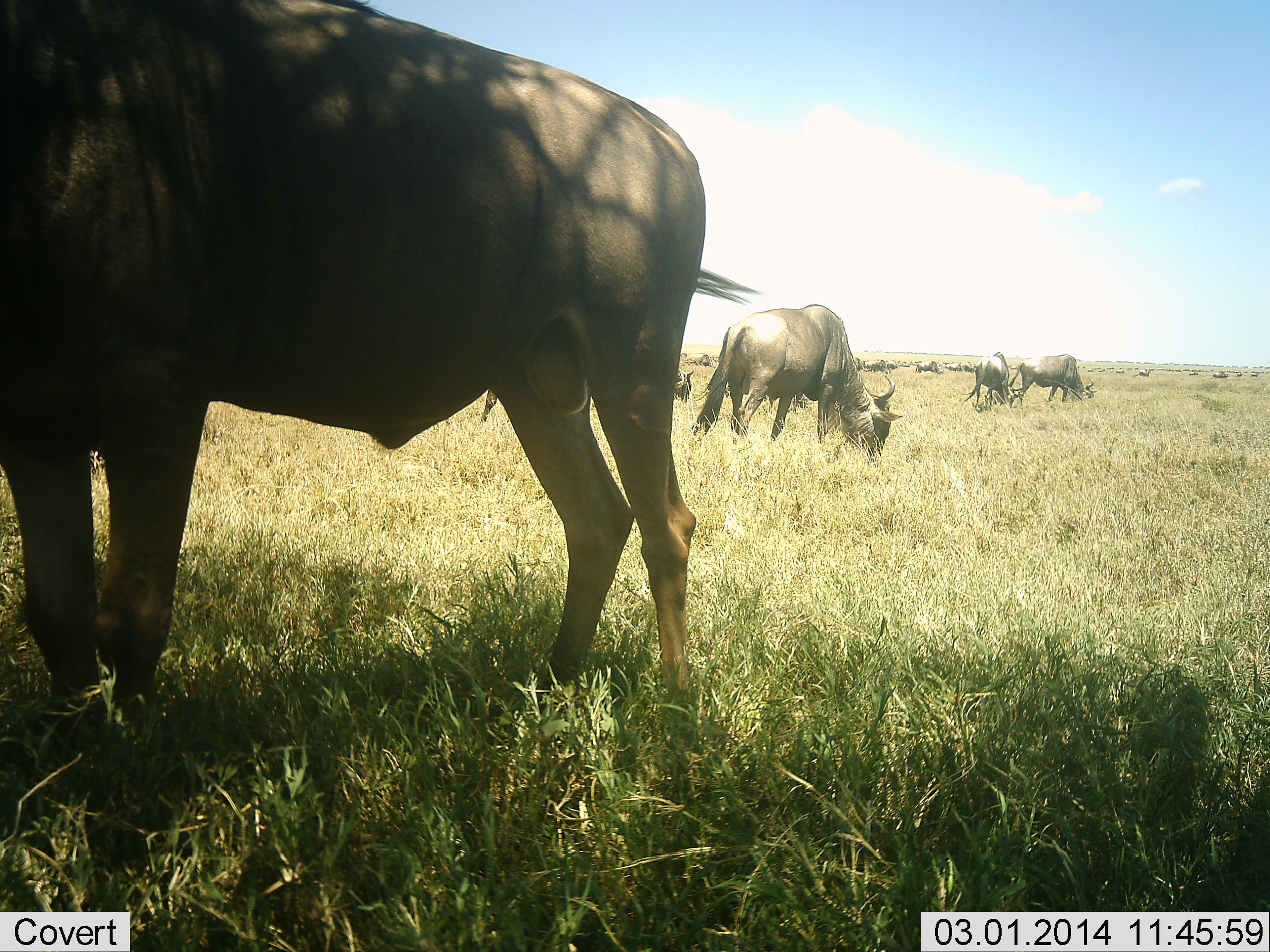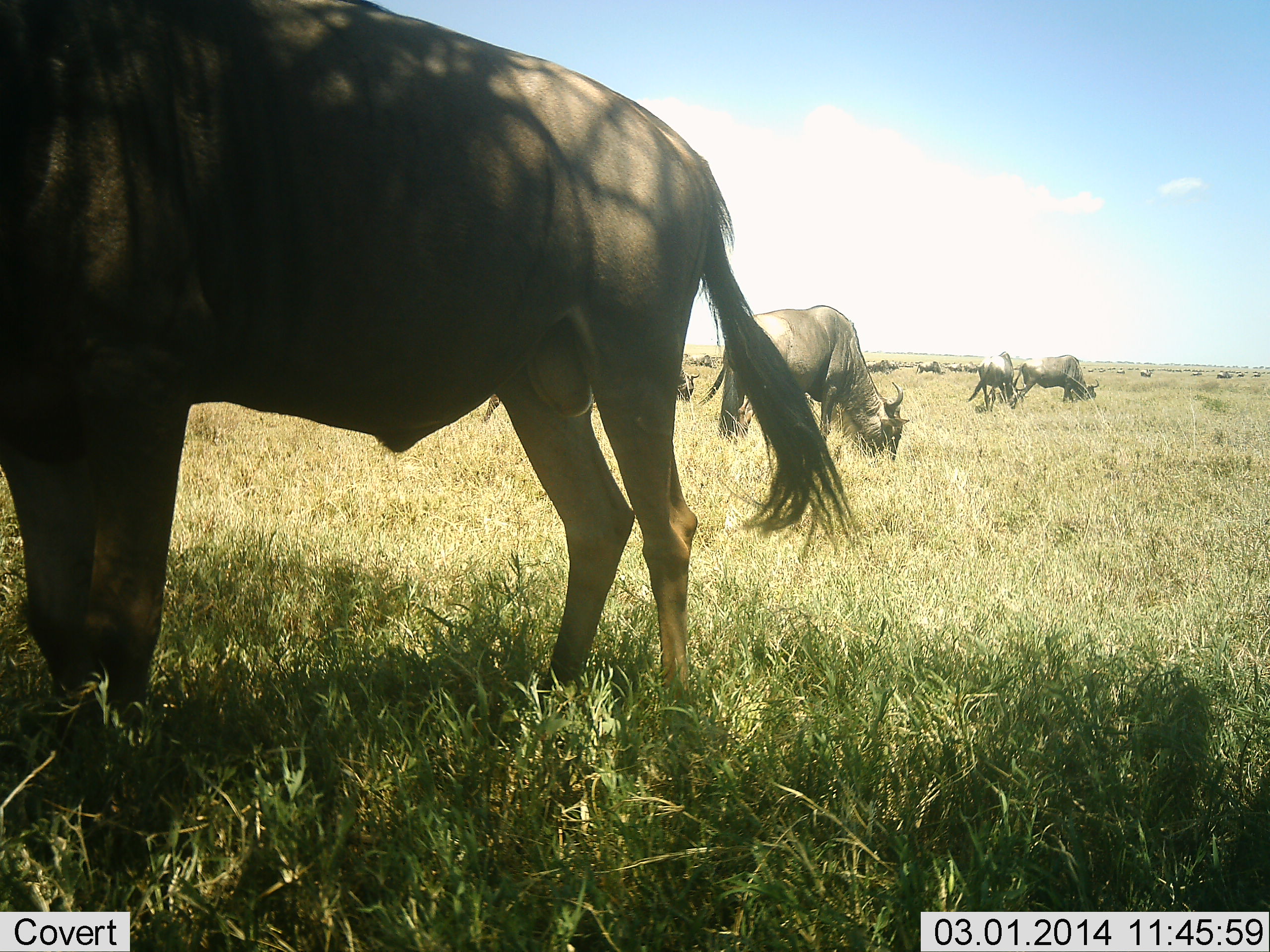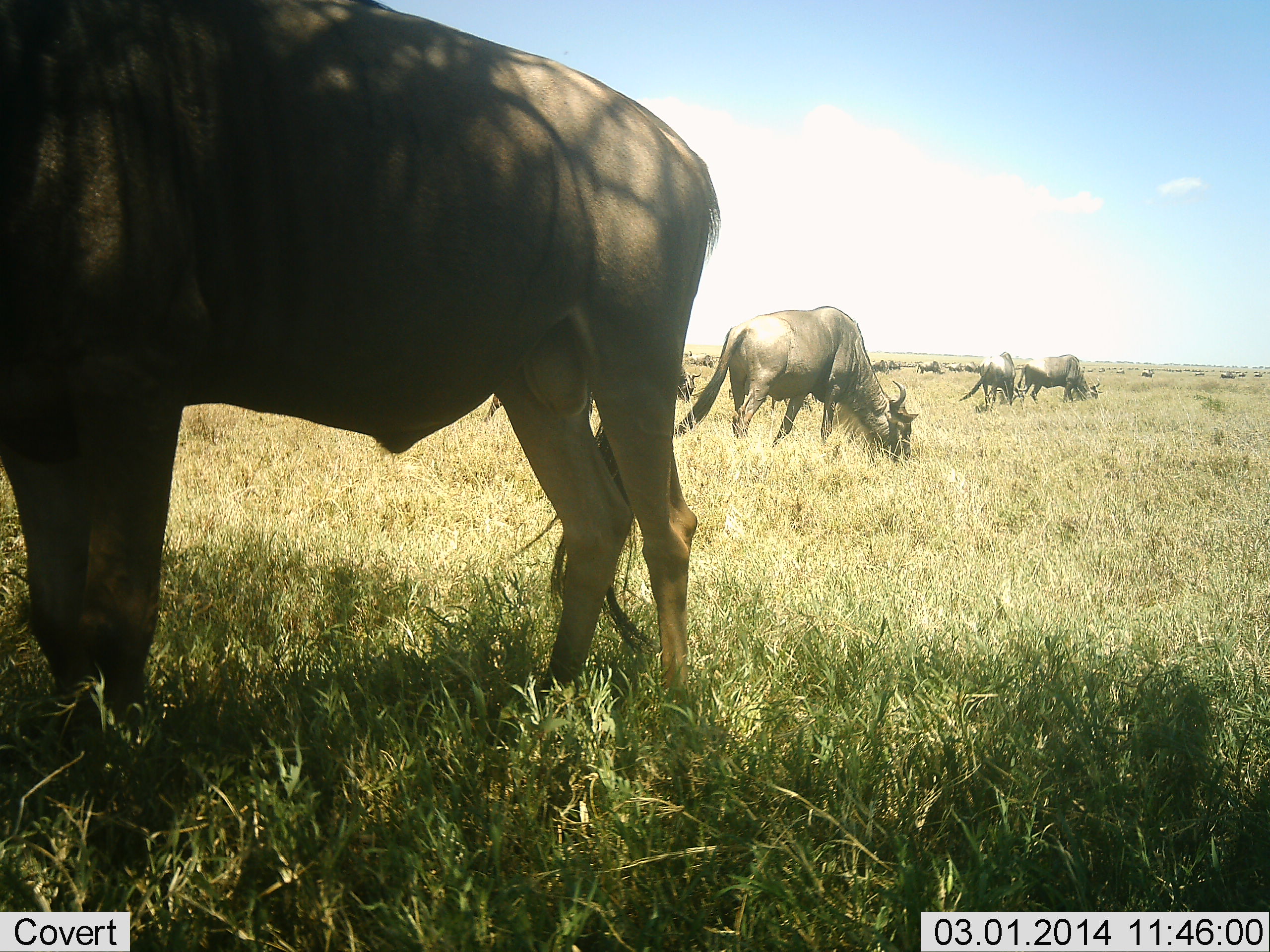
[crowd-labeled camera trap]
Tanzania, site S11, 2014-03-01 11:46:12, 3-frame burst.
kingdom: Animalia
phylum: Chordata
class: Mammalia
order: Artiodactyla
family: Bovidae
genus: Connochaetes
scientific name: Connochaetes taurinus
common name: blue wildebeest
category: wildebeest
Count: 11-50.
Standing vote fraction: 60%.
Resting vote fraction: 10%.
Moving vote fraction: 10%.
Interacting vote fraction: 0%.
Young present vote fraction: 0%.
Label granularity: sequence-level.